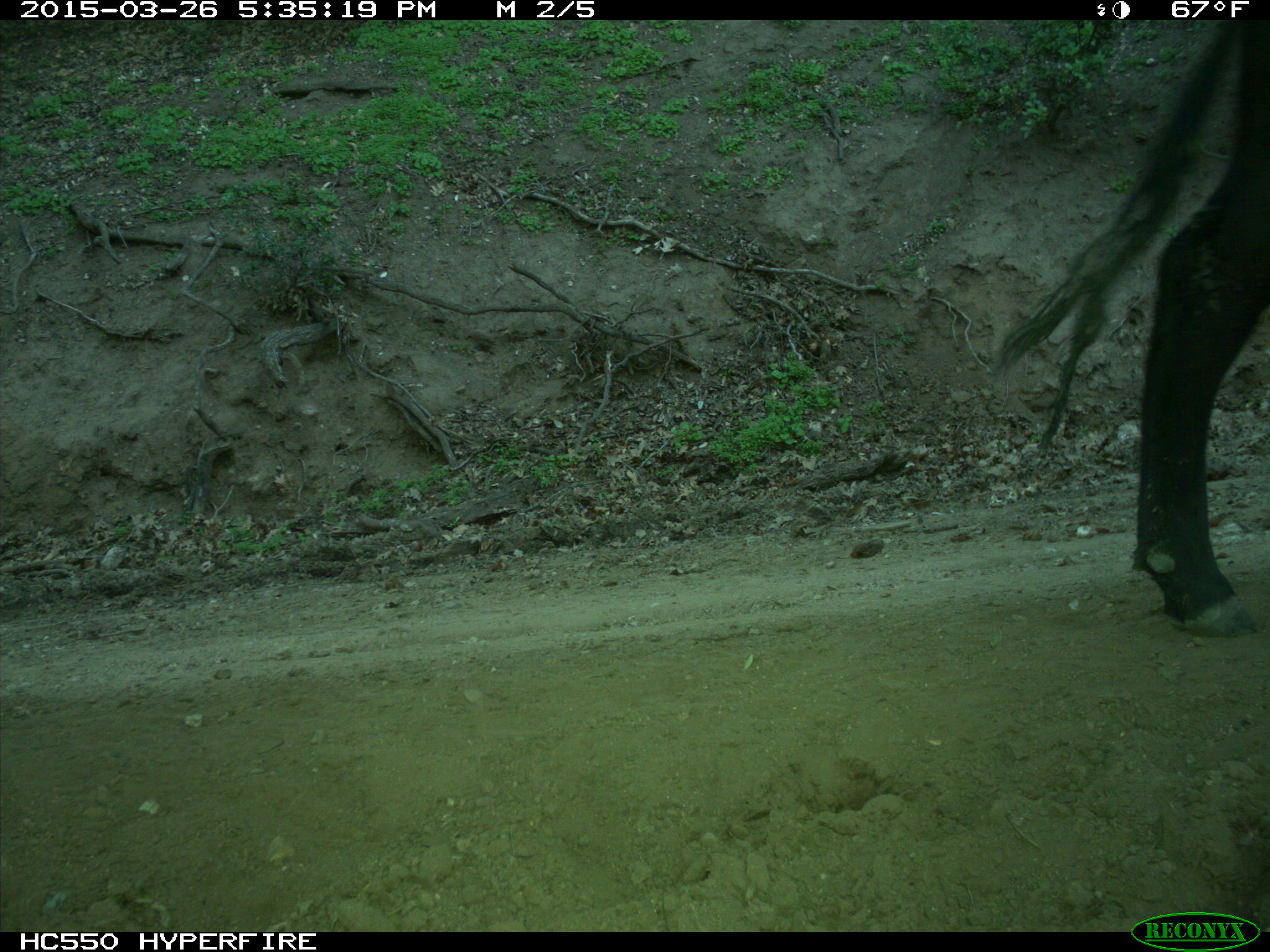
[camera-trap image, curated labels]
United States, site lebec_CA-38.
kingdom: Animalia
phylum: Chordata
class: Mammalia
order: Artiodactyla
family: Bovidae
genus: Bos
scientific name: Bos taurus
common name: domestic cow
Bos taurus (domestic cow).